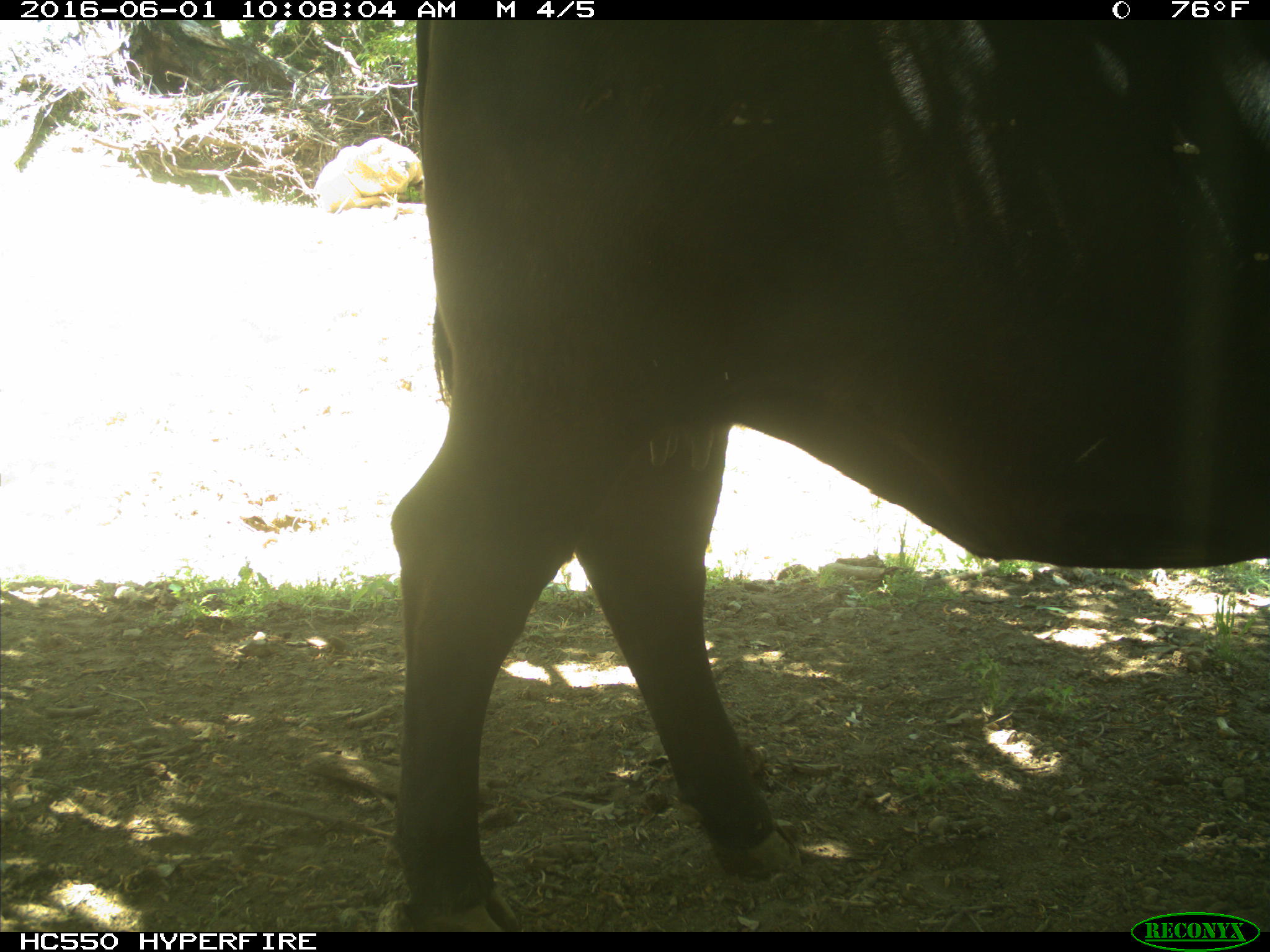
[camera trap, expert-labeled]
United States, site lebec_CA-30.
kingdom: Animalia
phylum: Chordata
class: Mammalia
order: Artiodactyla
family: Bovidae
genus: Bos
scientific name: Bos taurus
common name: domestic cow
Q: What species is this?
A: Bos taurus (domestic cow).